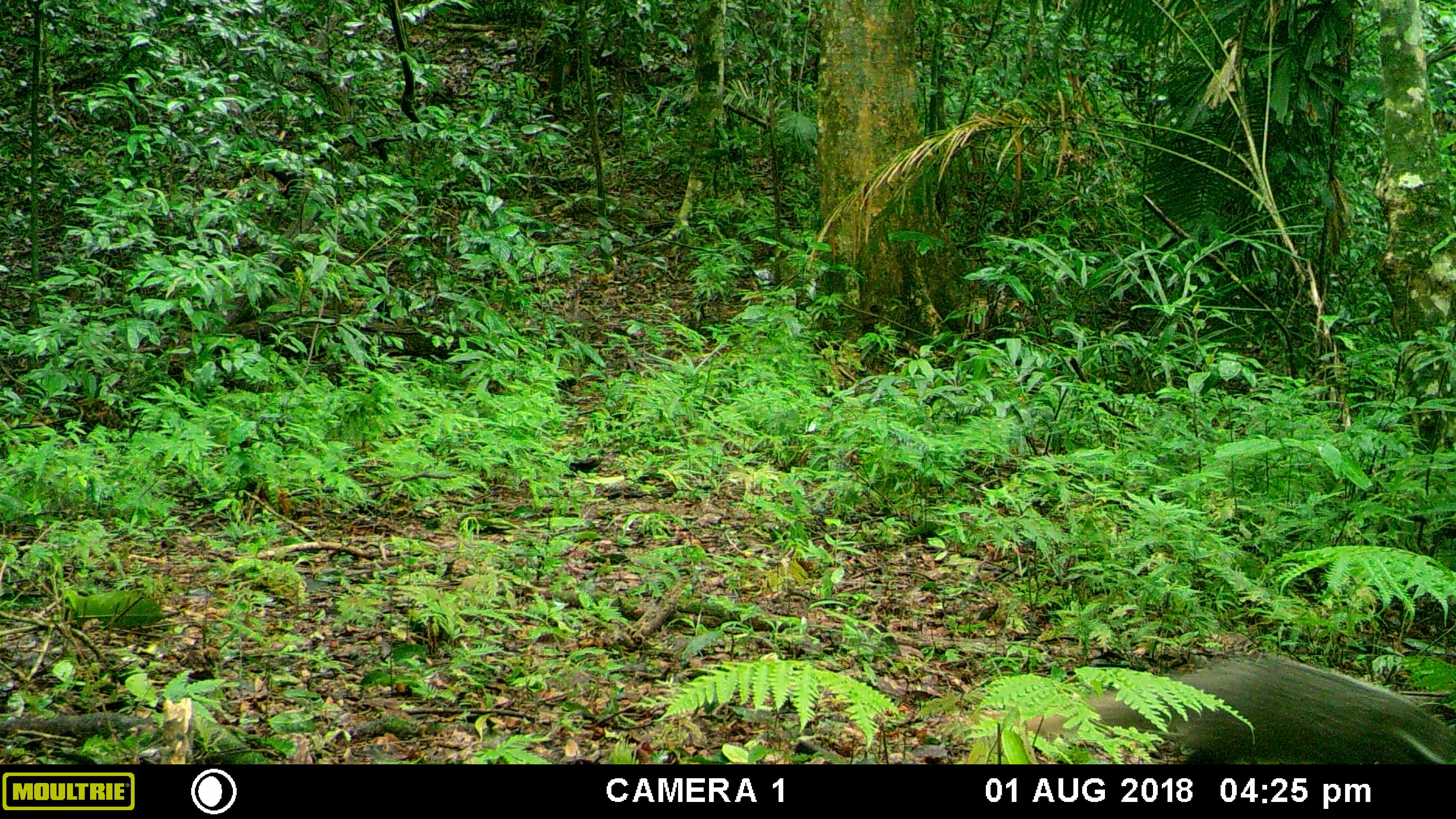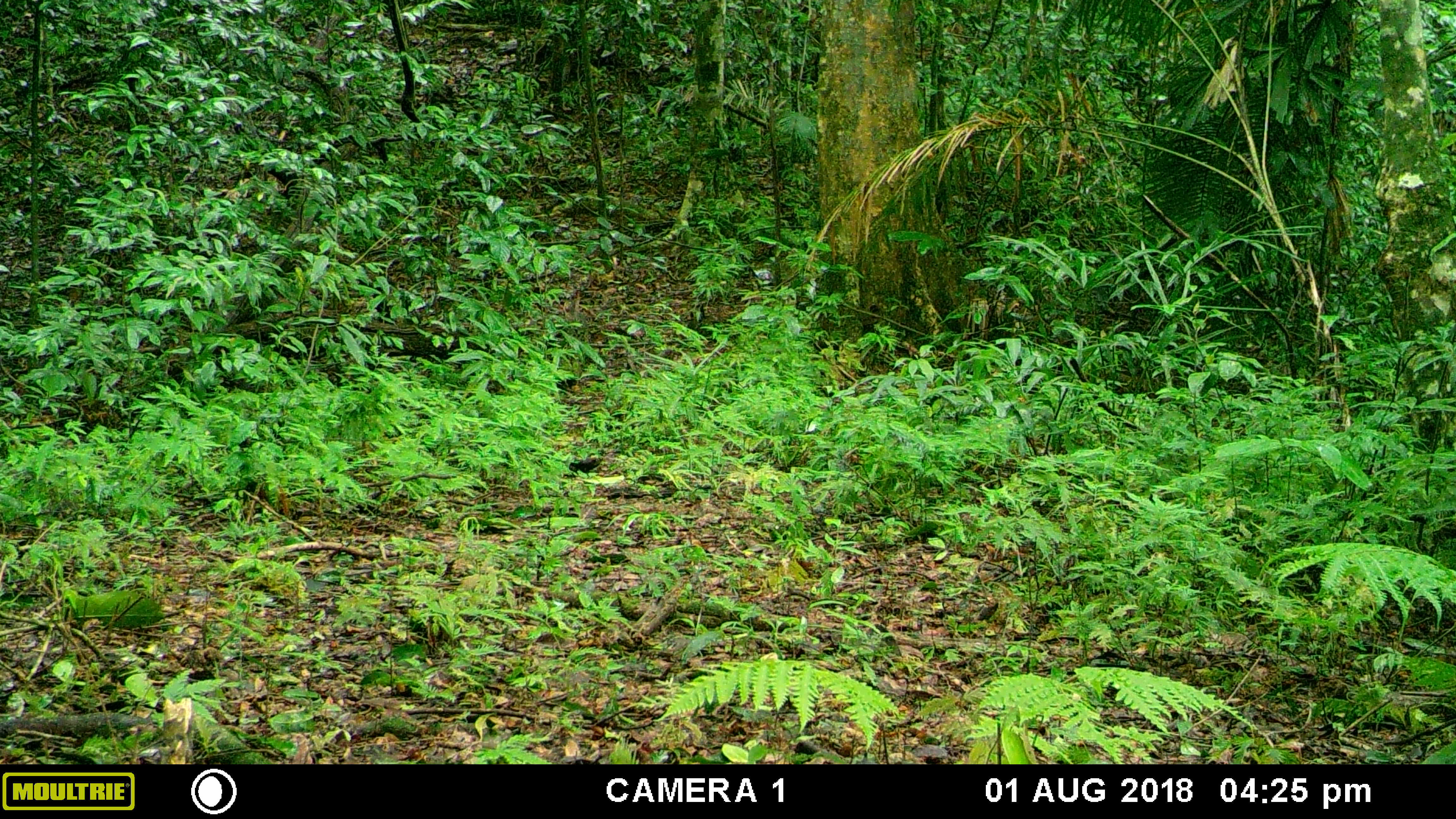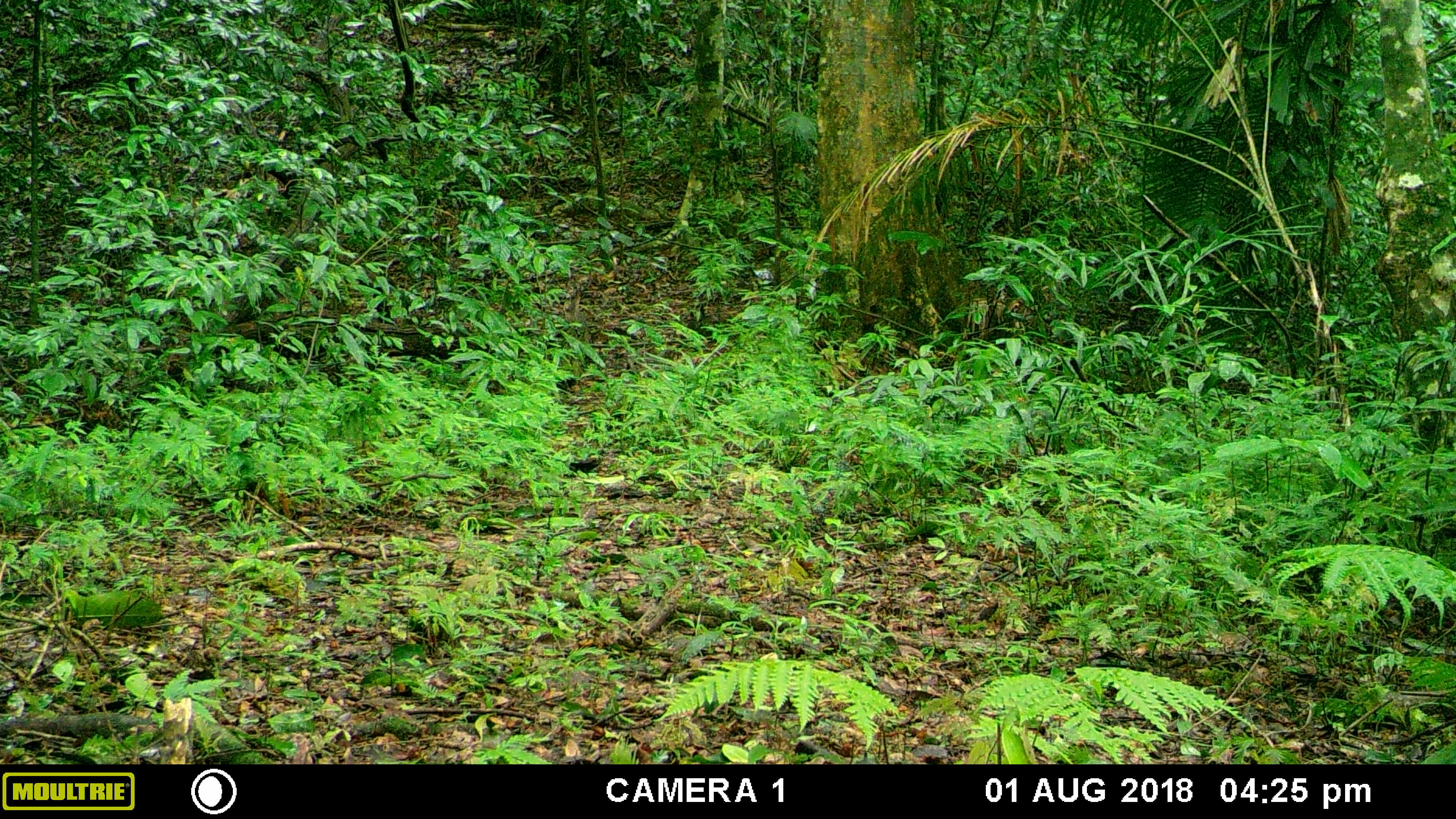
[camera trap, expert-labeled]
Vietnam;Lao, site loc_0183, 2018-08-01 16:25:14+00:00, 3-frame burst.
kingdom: Animalia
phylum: Chordata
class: Mammalia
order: Carnivora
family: Herpestidae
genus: Urva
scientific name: Urva urva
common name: crab-eating mongoose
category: crab eating mongoose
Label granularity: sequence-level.